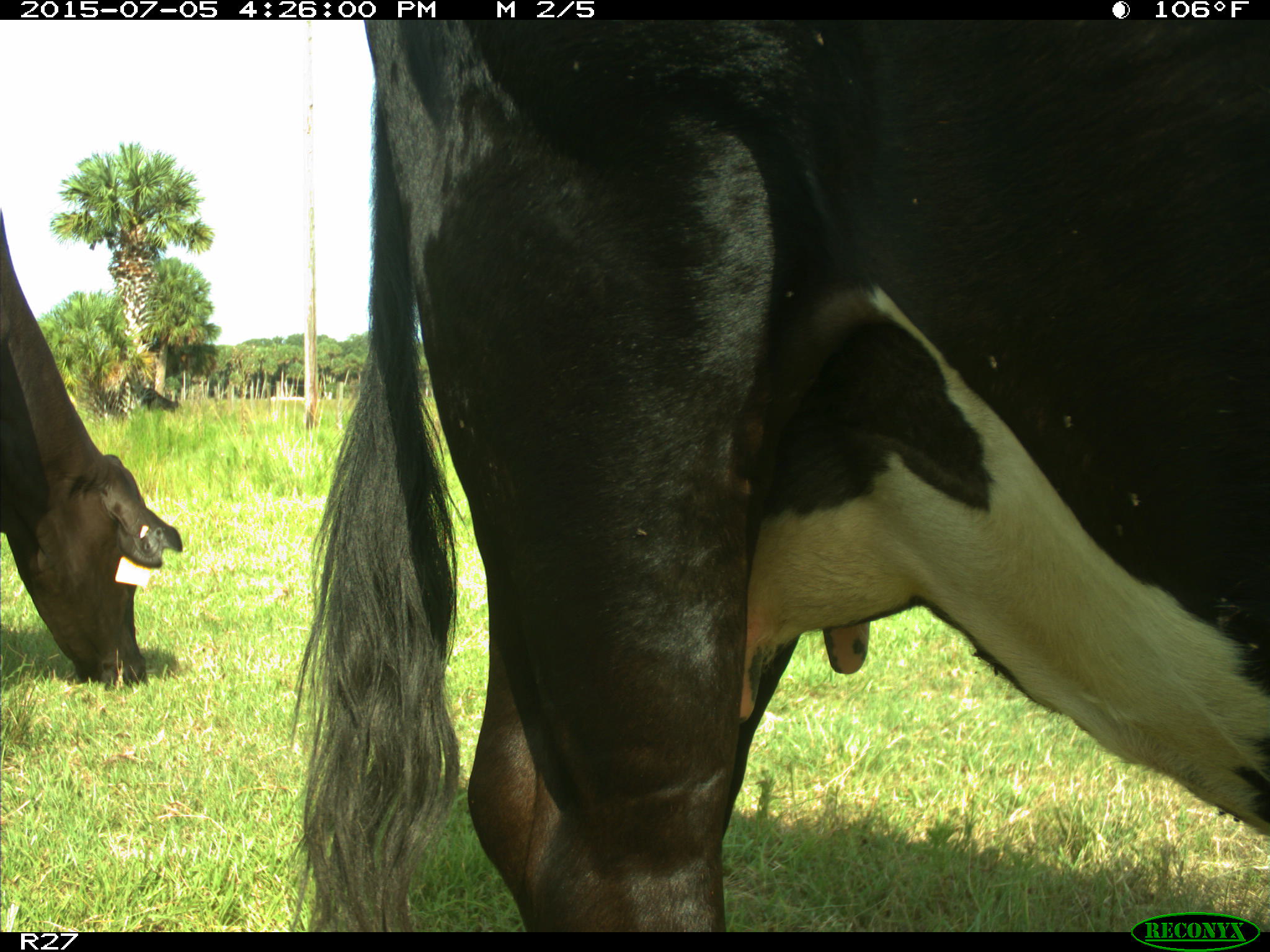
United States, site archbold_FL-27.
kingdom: Animalia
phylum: Chordata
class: Mammalia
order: Artiodactyla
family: Bovidae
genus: Bos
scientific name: Bos taurus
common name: domestic cow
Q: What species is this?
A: Bos taurus (domestic cow).